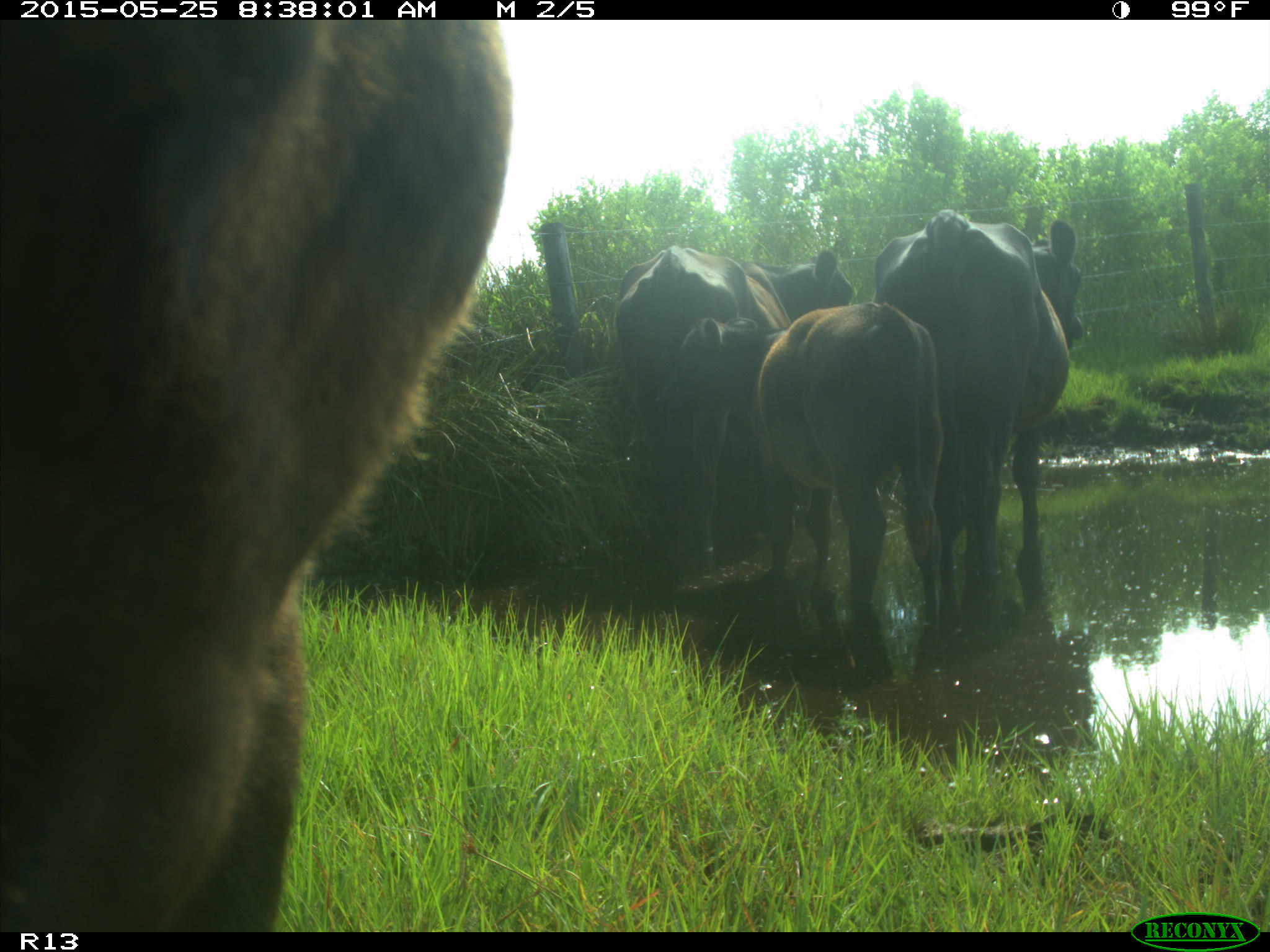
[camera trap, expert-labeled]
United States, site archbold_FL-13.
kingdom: Animalia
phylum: Chordata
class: Mammalia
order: Artiodactyla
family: Bovidae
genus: Bos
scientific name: Bos taurus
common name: domestic cow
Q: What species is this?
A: Bos taurus (domestic cow).